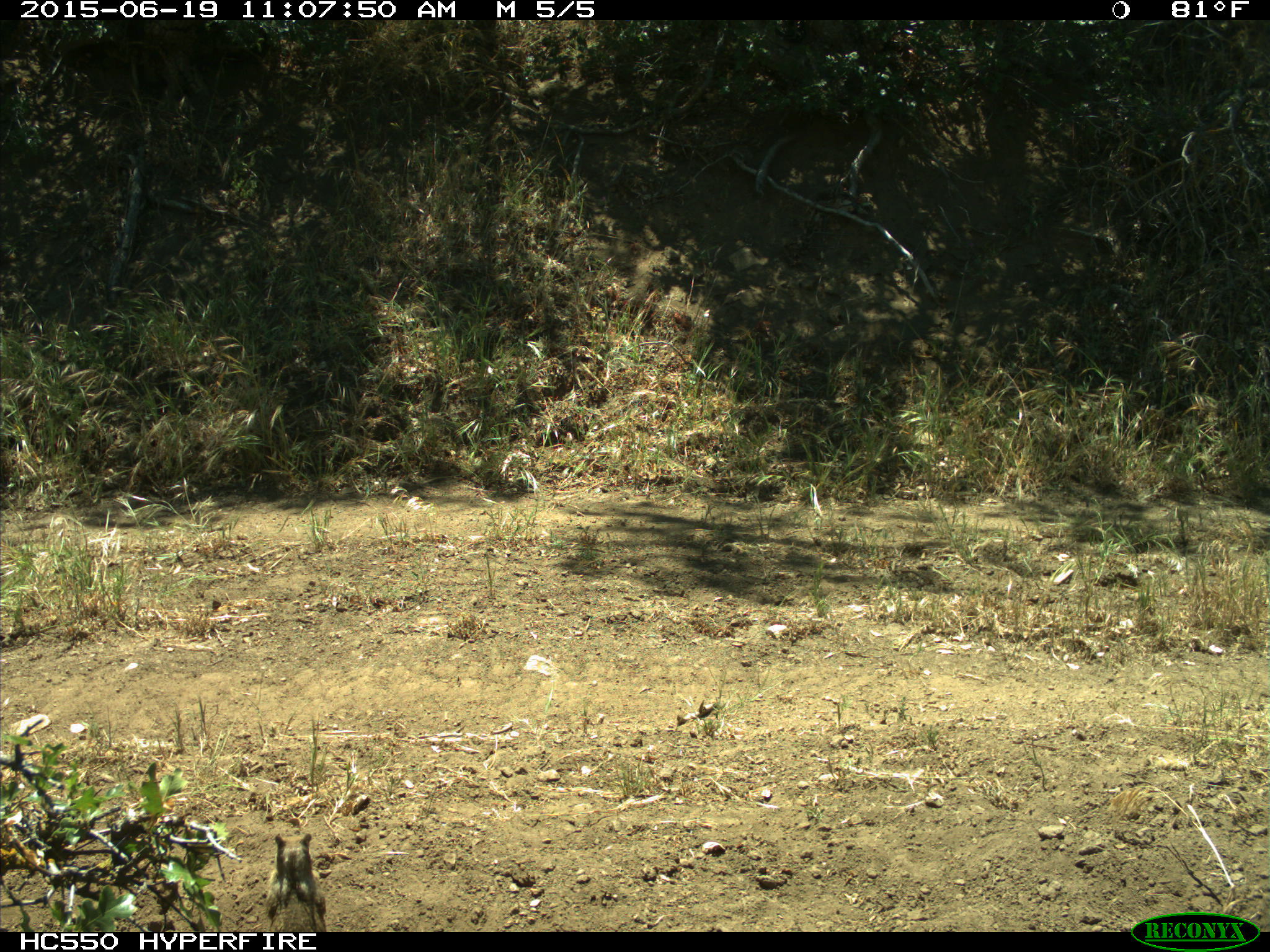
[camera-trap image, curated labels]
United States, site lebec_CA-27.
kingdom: Animalia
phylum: Chordata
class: Mammalia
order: Rodentia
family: Sciuridae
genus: Otospermophilus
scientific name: Otospermophilus beecheyi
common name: california ground squirrel